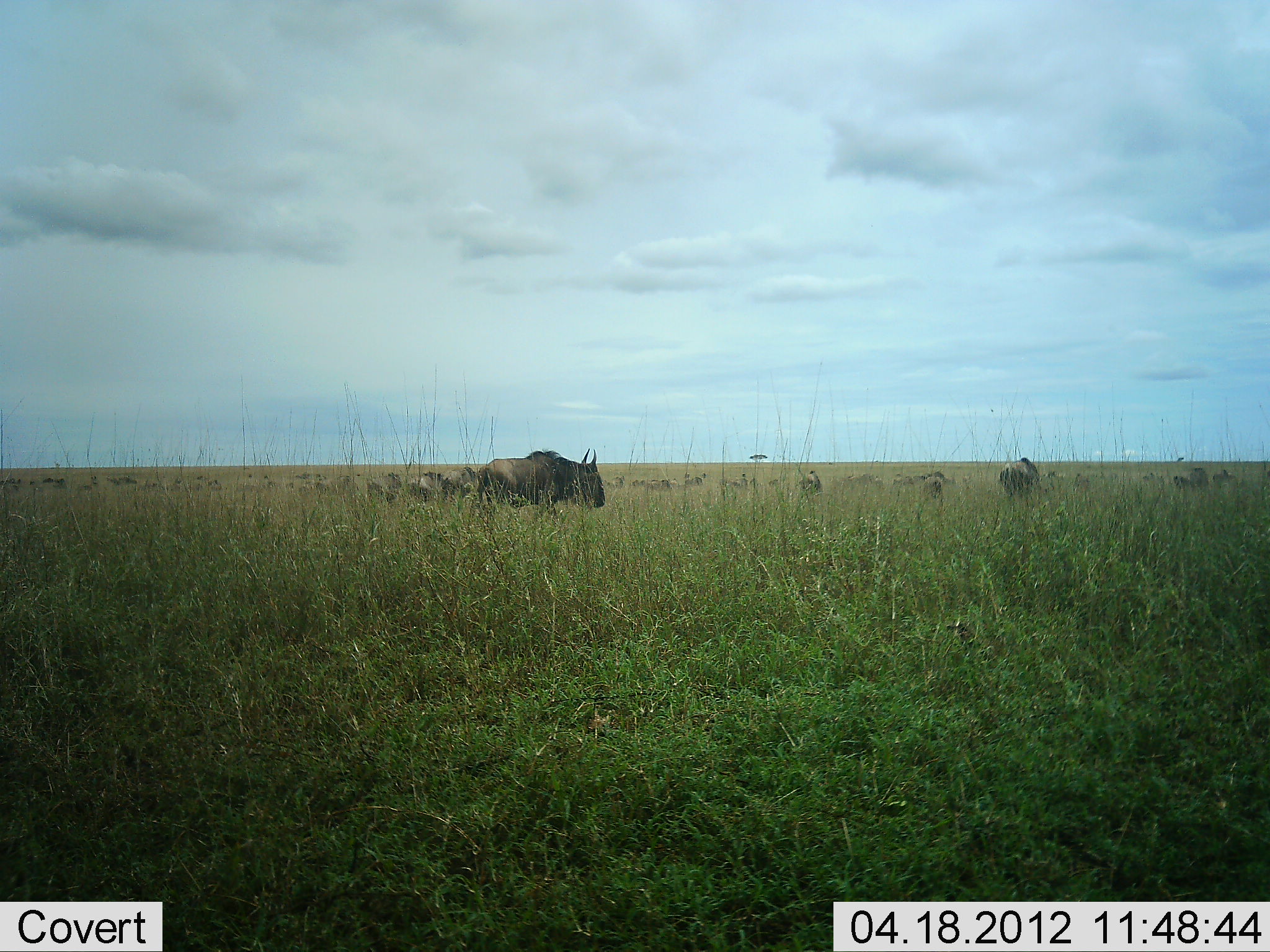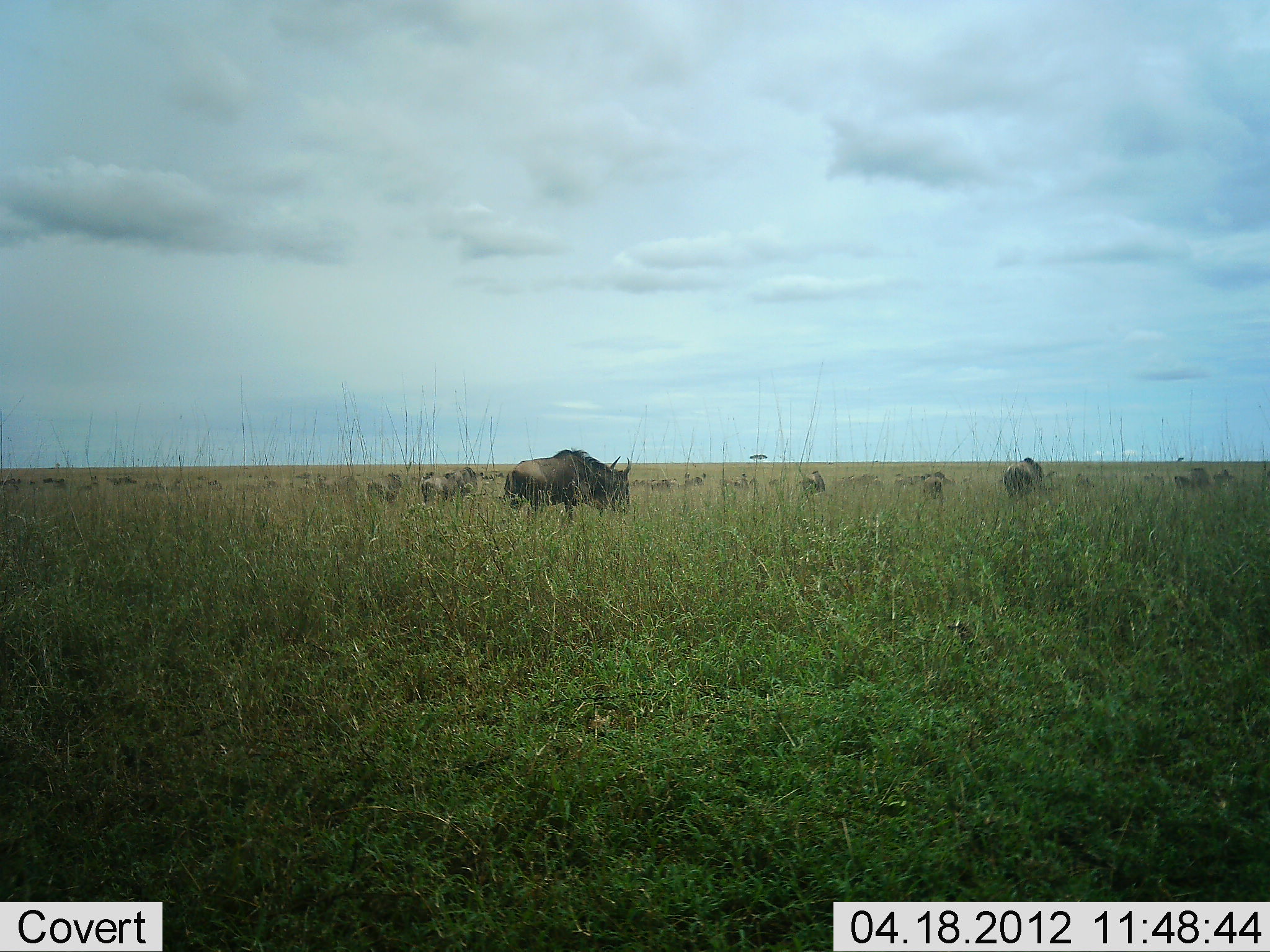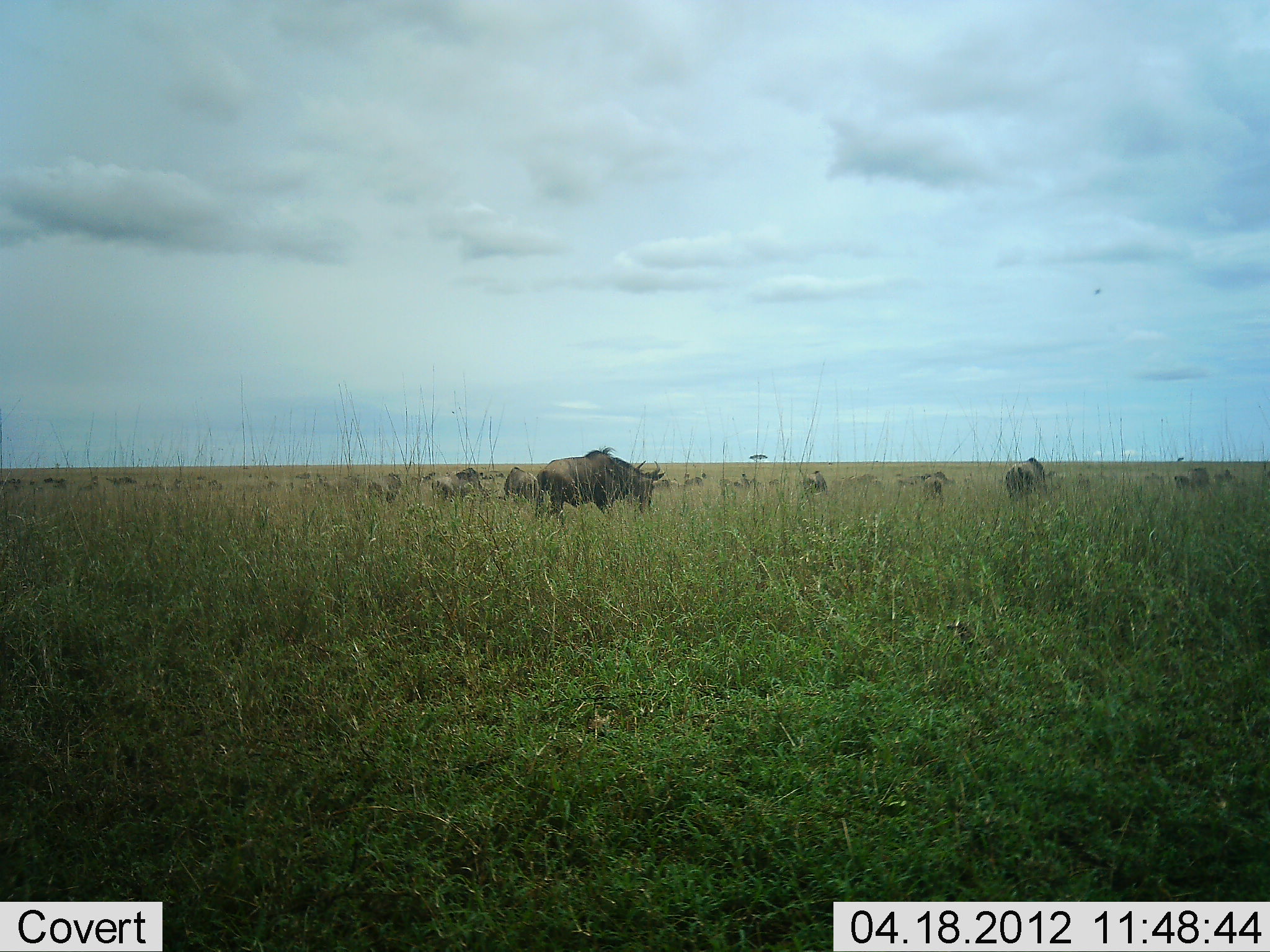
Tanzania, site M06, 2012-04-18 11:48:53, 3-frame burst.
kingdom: Animalia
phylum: Chordata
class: Mammalia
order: Artiodactyla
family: Bovidae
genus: Connochaetes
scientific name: Connochaetes taurinus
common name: blue wildebeest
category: wildebeest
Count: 11-50.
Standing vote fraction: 25%.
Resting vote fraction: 0%.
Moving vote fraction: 62%.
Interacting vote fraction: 0%.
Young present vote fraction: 0%.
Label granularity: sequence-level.